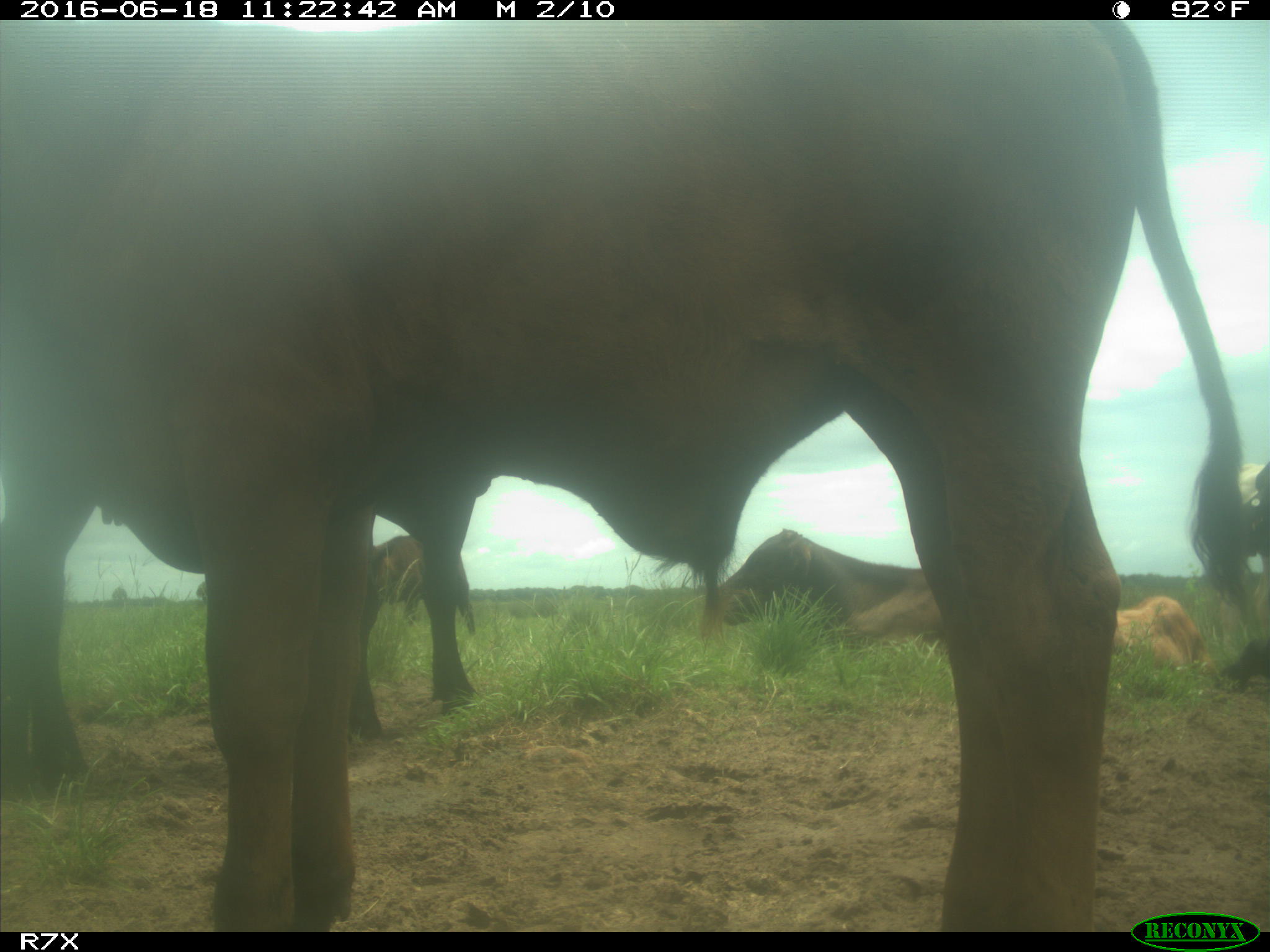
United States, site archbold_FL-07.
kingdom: Animalia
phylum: Chordata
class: Mammalia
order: Artiodactyla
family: Bovidae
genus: Bos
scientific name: Bos taurus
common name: domestic cow